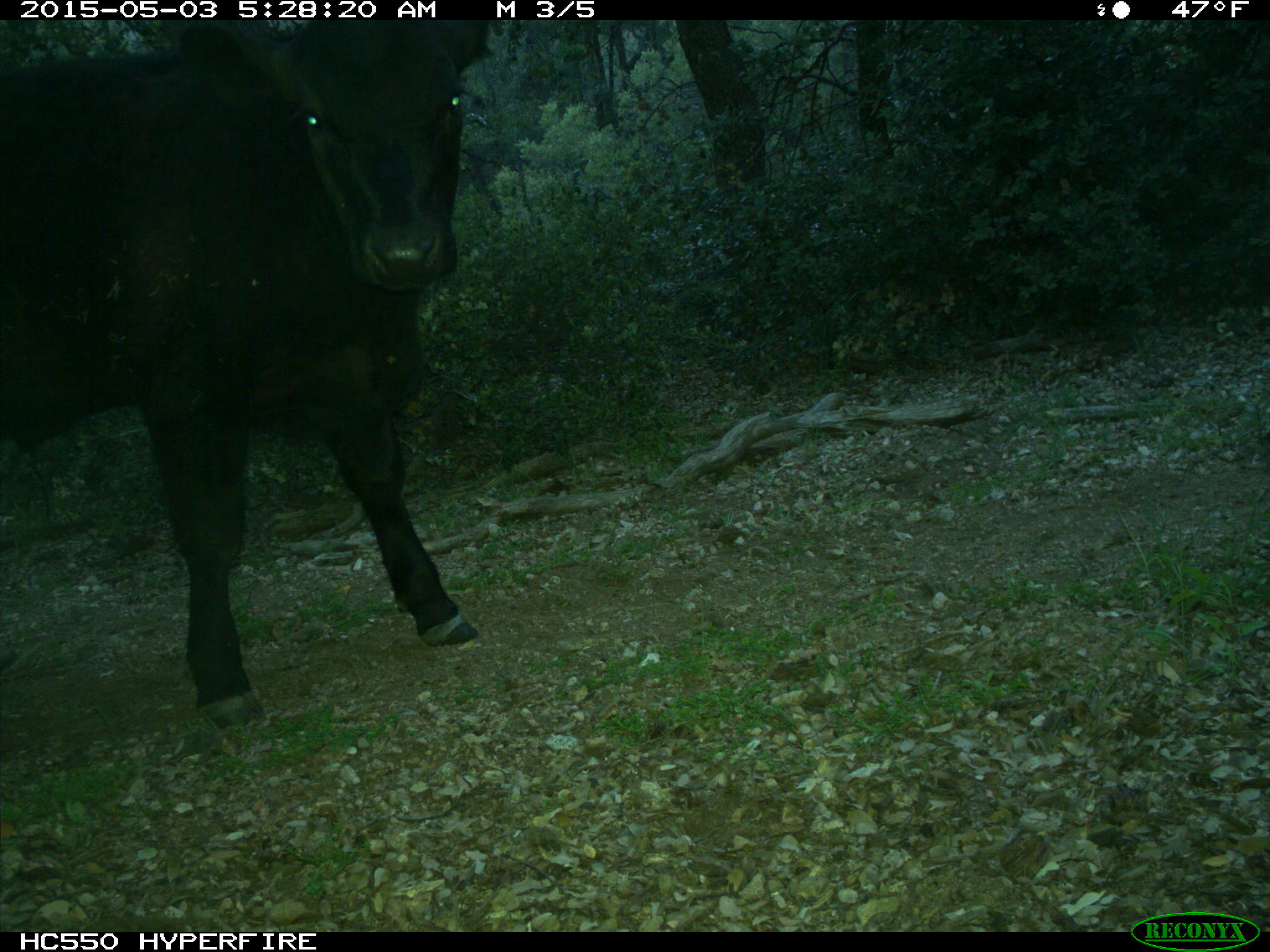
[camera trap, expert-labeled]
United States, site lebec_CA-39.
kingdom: Animalia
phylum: Chordata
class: Mammalia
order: Artiodactyla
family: Bovidae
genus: Bos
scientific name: Bos taurus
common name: domestic cow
Bos taurus (domestic cow).